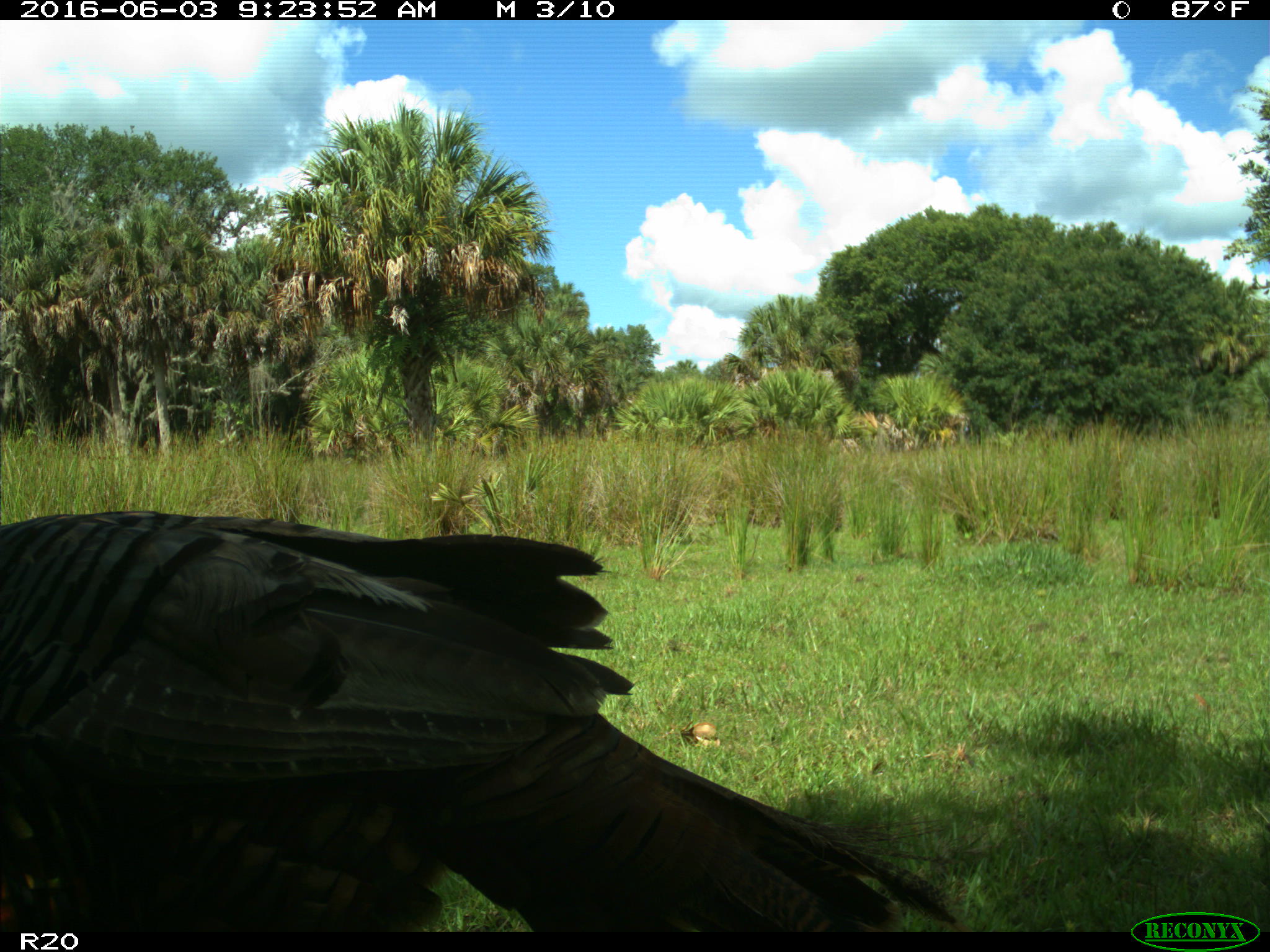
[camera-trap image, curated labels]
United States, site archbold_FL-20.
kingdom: Animalia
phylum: Chordata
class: Aves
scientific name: Aves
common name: birds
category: unidentified bird